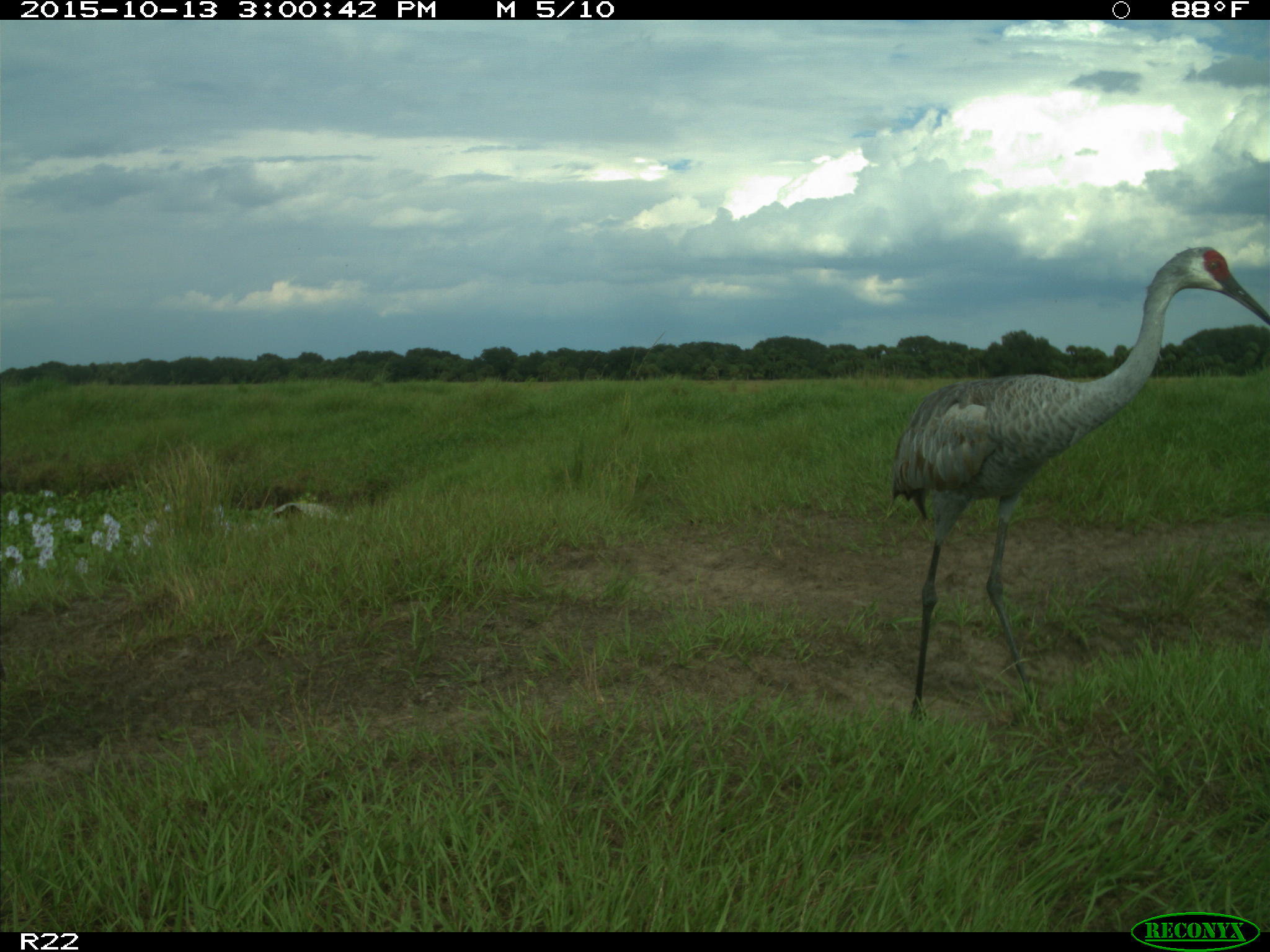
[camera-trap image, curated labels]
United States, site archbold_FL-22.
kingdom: Animalia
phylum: Chordata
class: Aves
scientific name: Aves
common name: birds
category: unidentified bird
Unidentified bird (birds) (Aves).